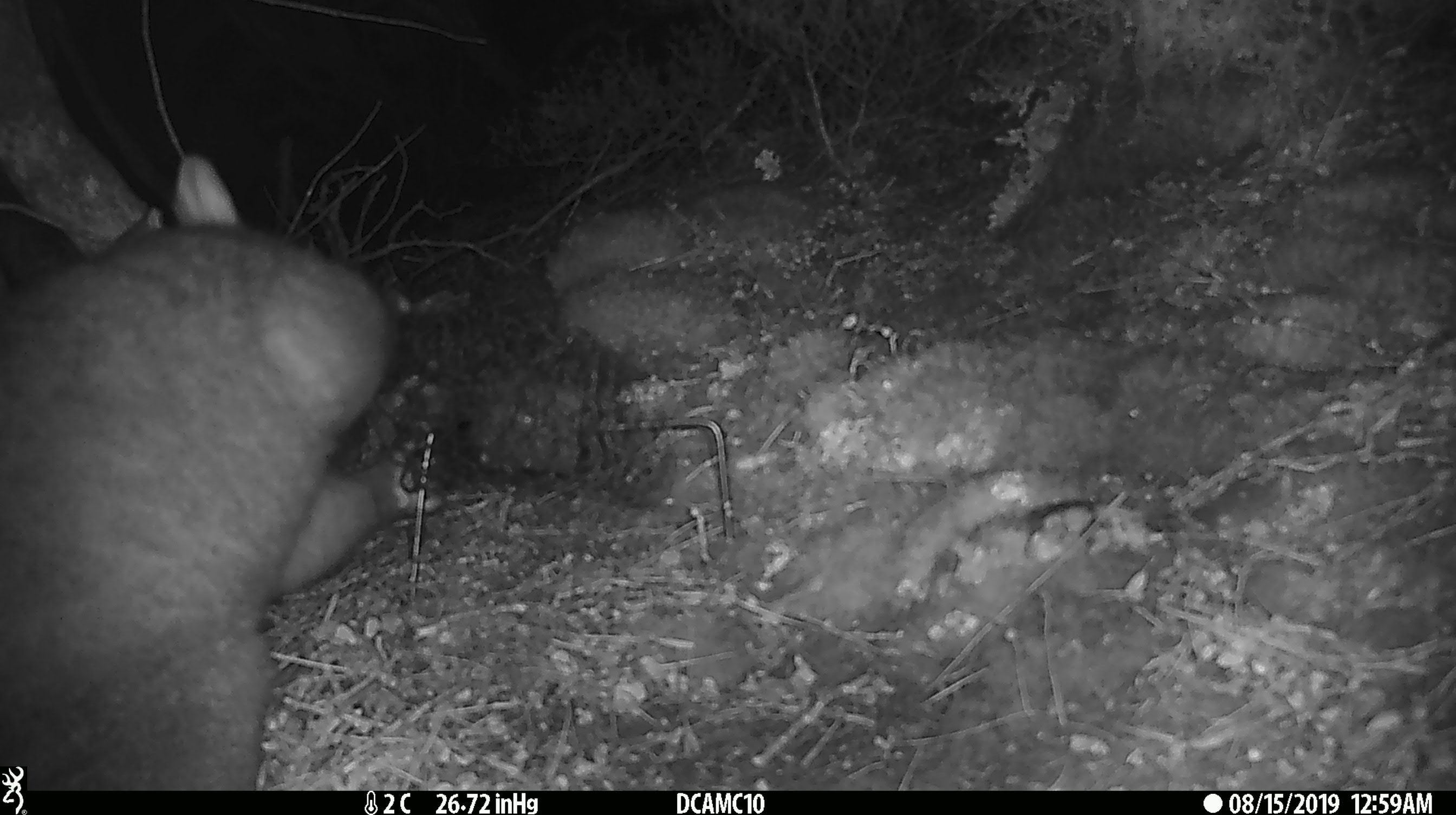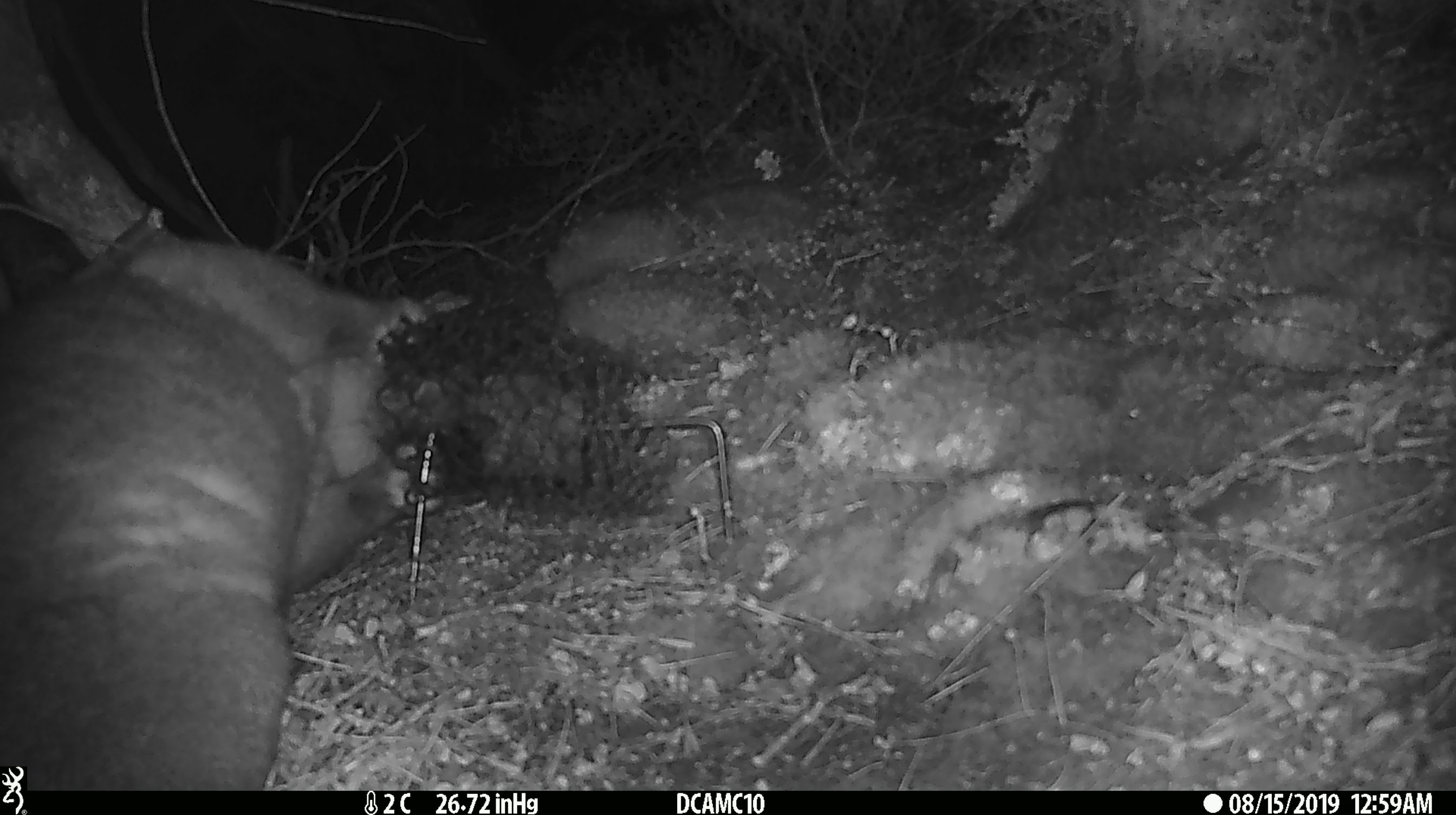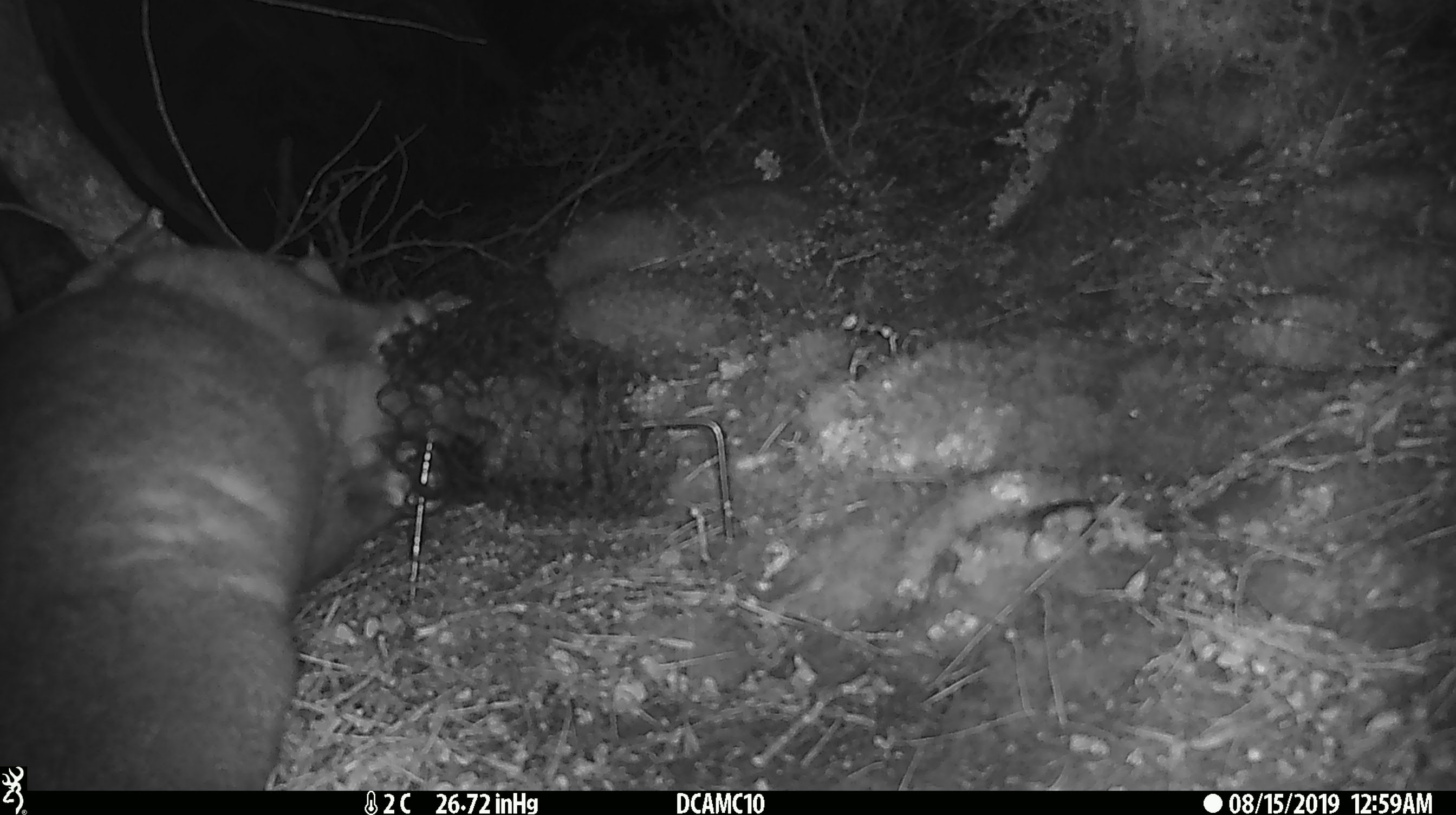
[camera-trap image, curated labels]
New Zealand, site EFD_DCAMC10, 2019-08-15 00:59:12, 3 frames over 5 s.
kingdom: Animalia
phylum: Chordata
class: Mammalia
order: Diprotodontia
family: Phalangeridae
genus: Trichosurus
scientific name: Trichosurus vulpecula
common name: common brushtail possum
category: possum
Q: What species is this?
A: Possum (common brushtail possum) (Trichosurus vulpecula).